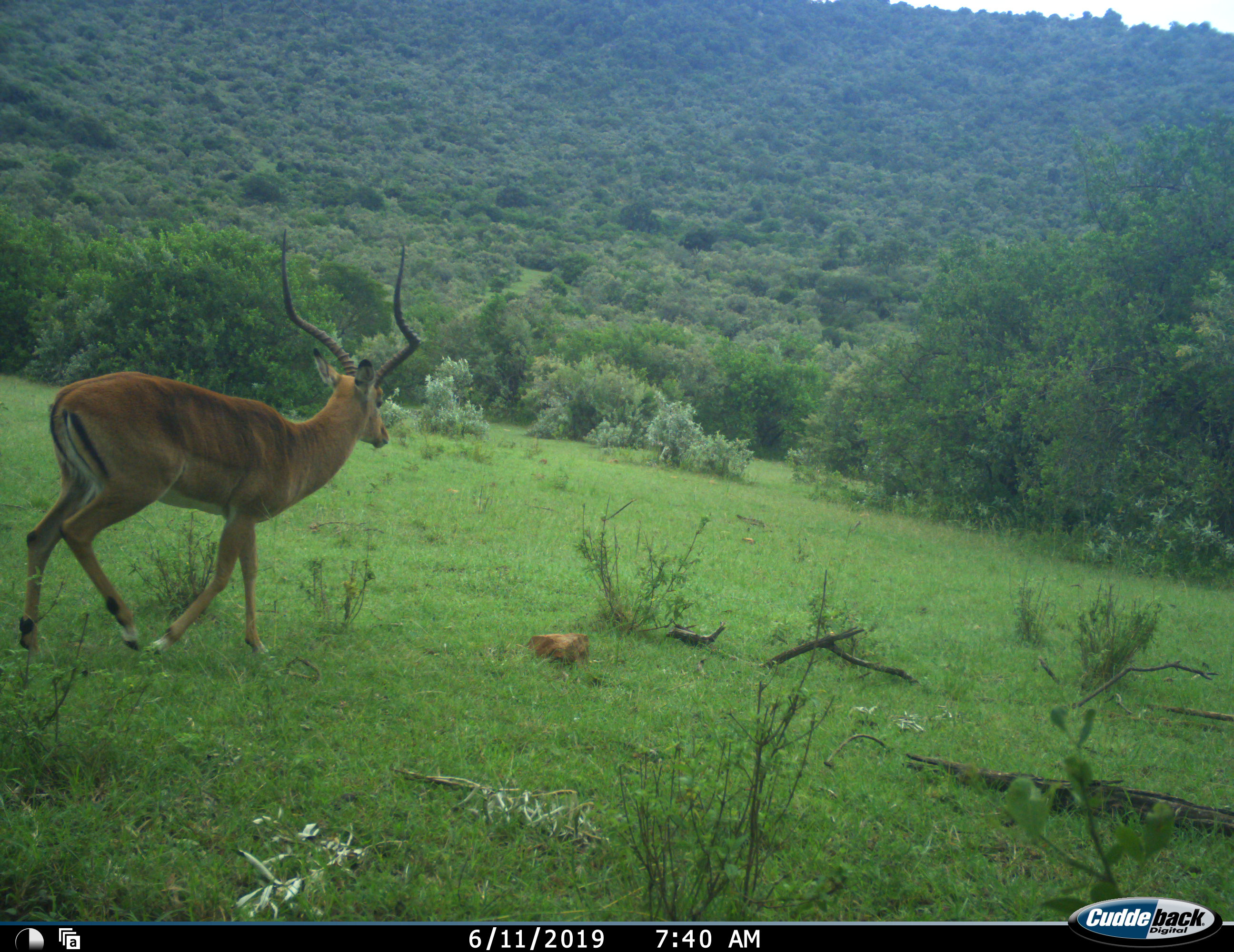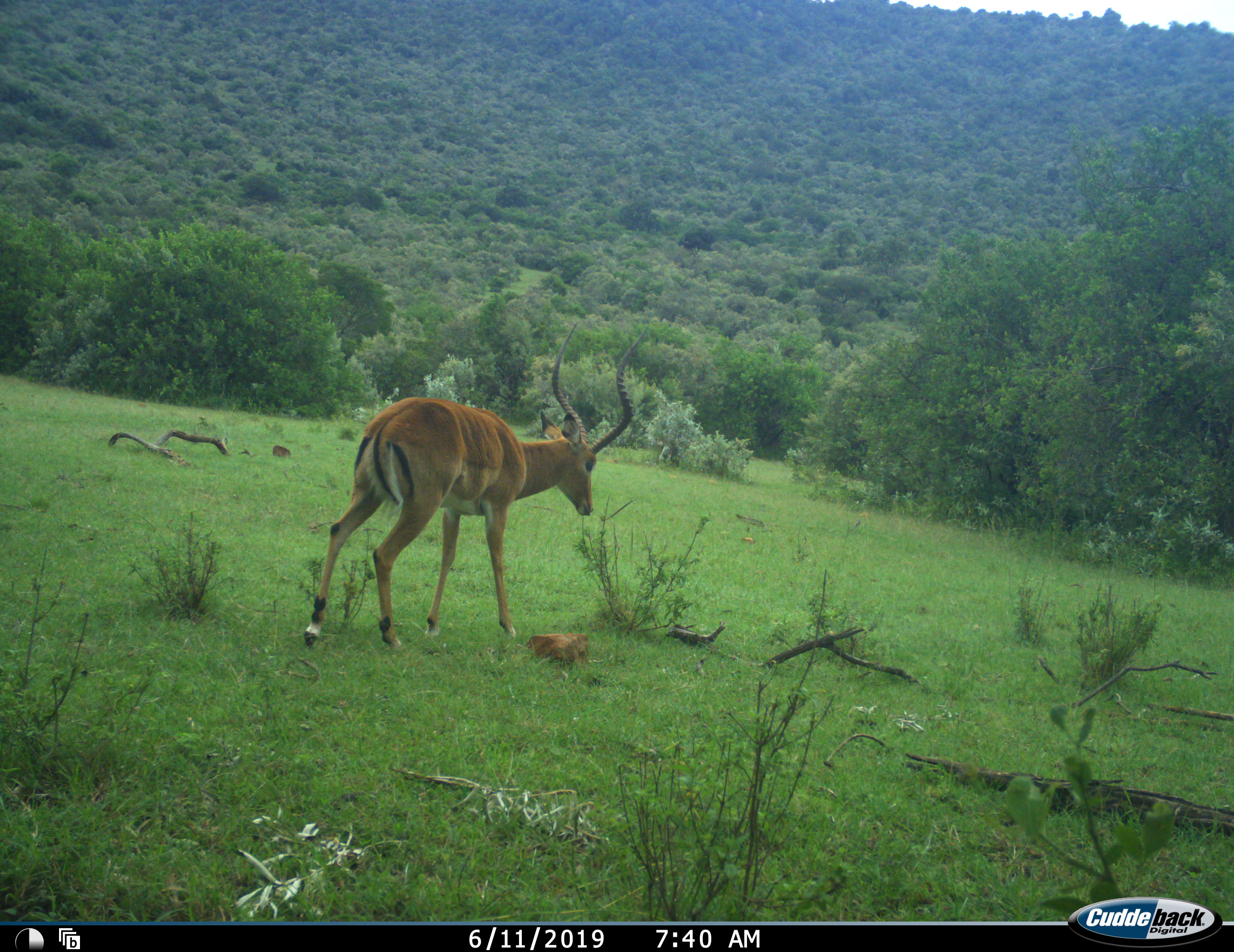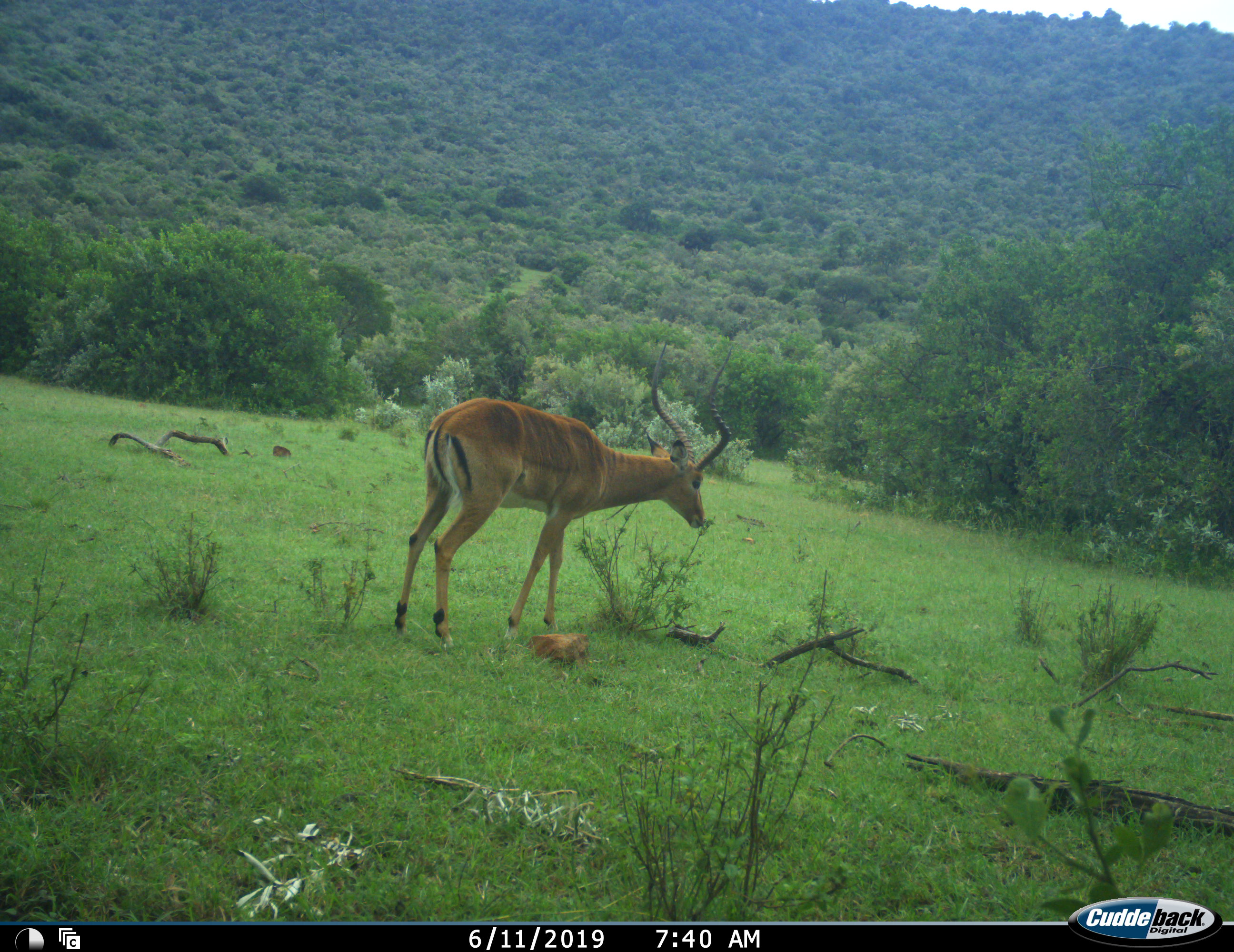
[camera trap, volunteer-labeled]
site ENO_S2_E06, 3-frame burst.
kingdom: Animalia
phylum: Chordata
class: Mammalia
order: Artiodactyla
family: Bovidae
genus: Aepyceros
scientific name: Aepyceros melampus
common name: impala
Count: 1.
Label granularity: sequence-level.